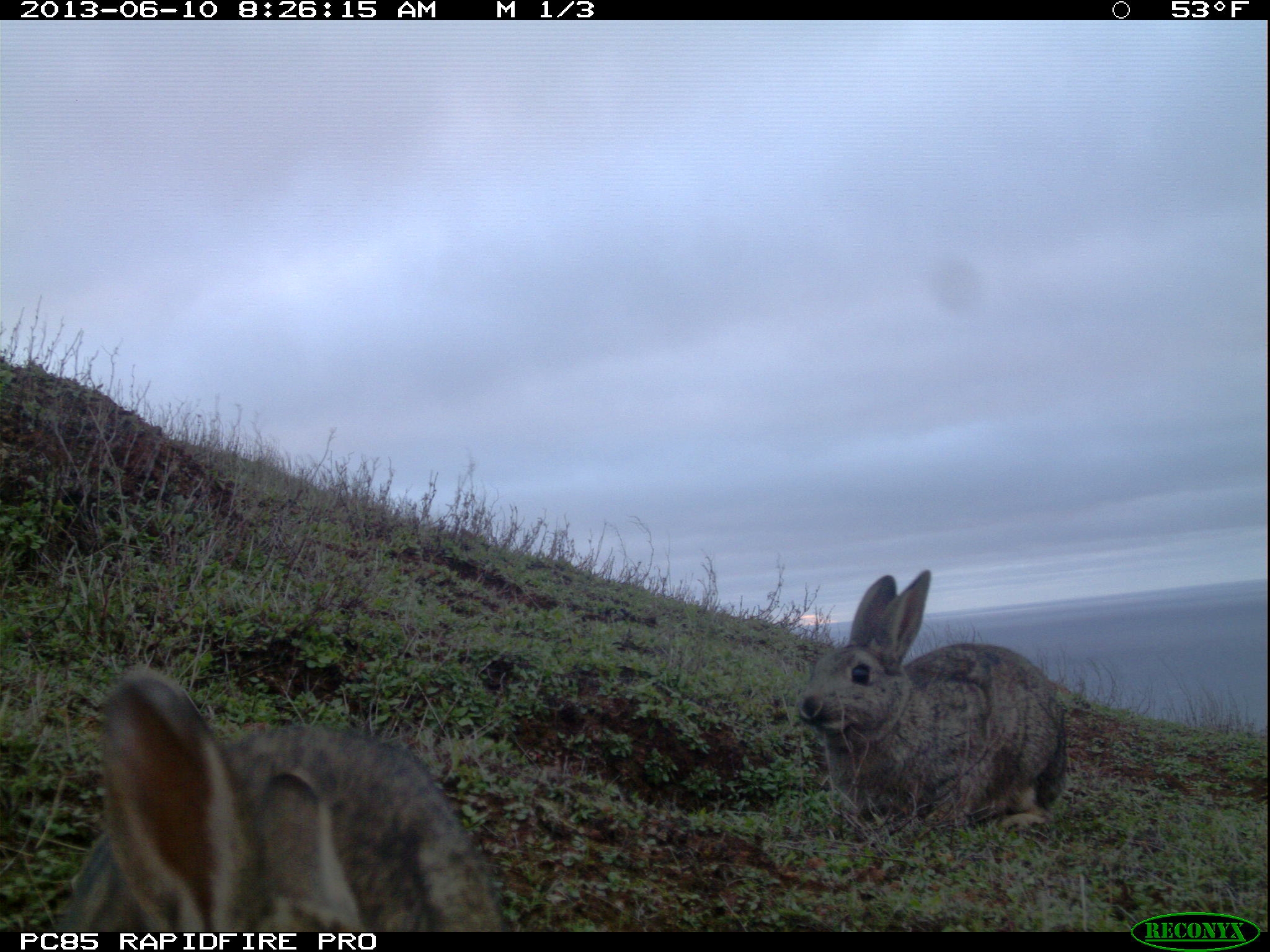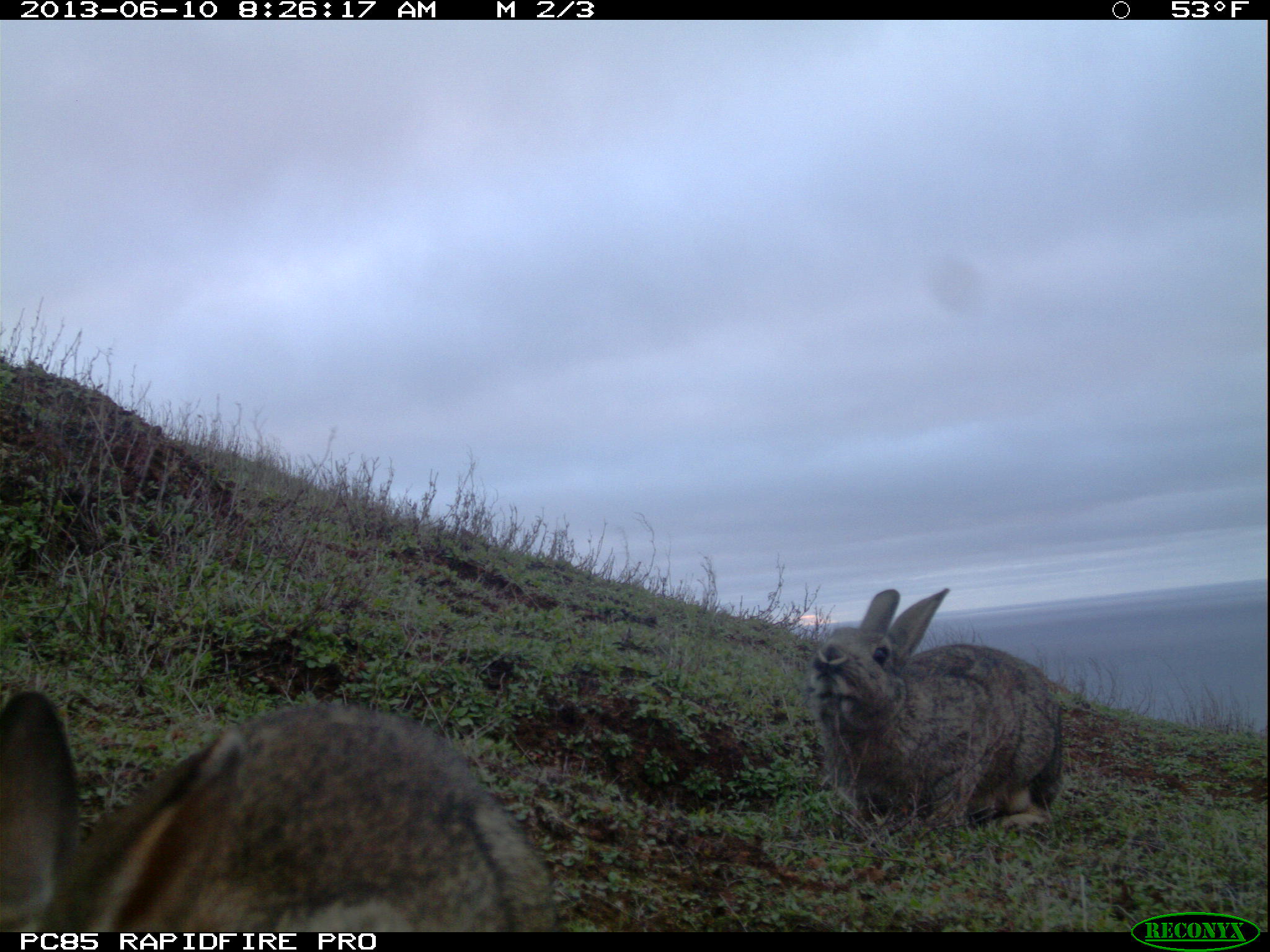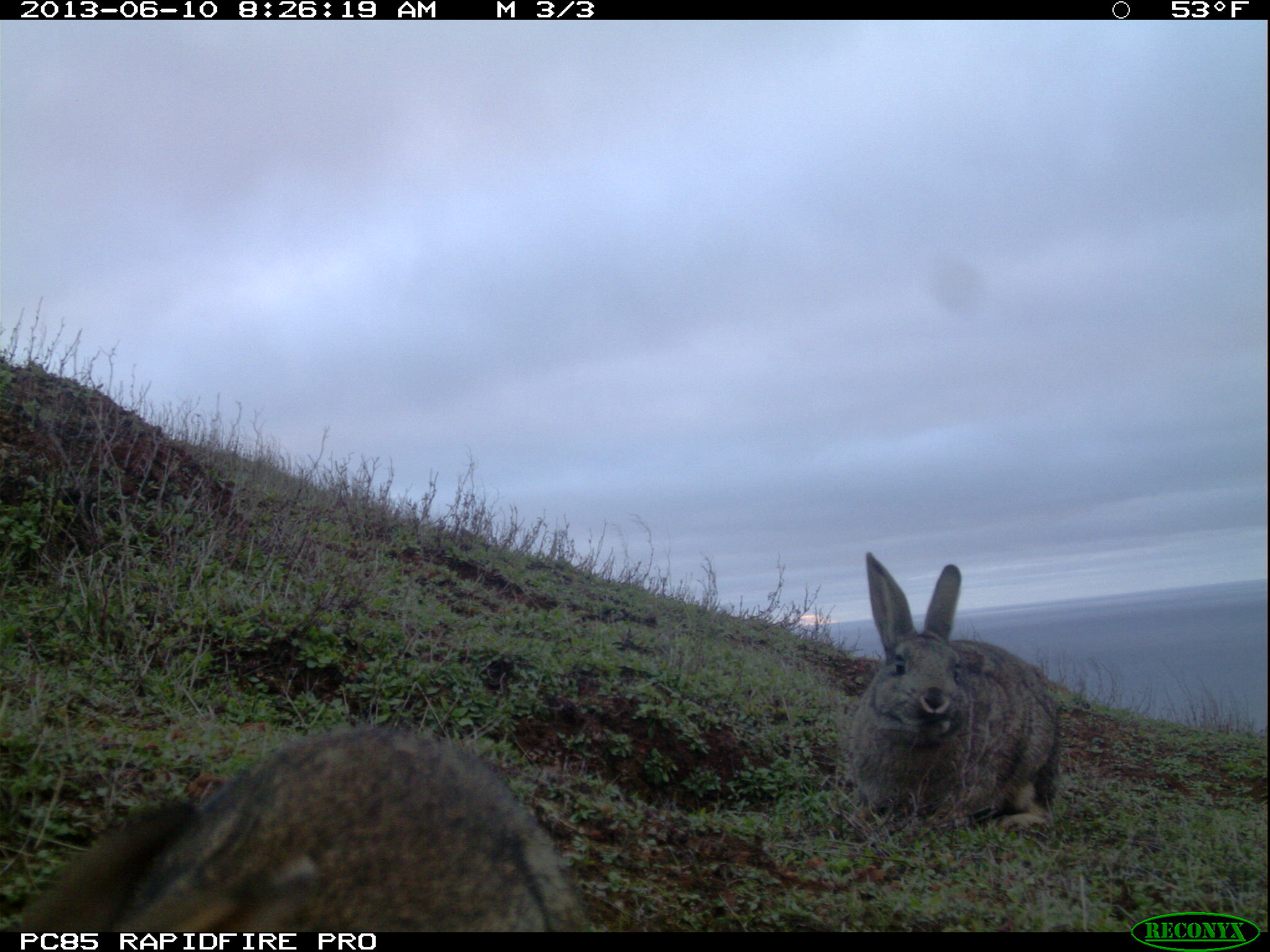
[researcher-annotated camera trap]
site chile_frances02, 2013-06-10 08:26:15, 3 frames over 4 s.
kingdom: Animalia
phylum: Chordata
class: Mammalia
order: Lagomorpha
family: Leporidae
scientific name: Leporidae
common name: rabbits and hares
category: rabbit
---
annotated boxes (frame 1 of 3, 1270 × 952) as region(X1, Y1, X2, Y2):
rabbit: region(46, 671, 507, 932); region(788, 567, 1066, 837)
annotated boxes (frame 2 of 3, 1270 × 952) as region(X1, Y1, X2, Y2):
rabbit: region(1, 694, 562, 934); region(798, 584, 1062, 835)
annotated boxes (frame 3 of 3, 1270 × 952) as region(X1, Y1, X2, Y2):
rabbit: region(4, 724, 582, 927); region(838, 550, 1066, 835)